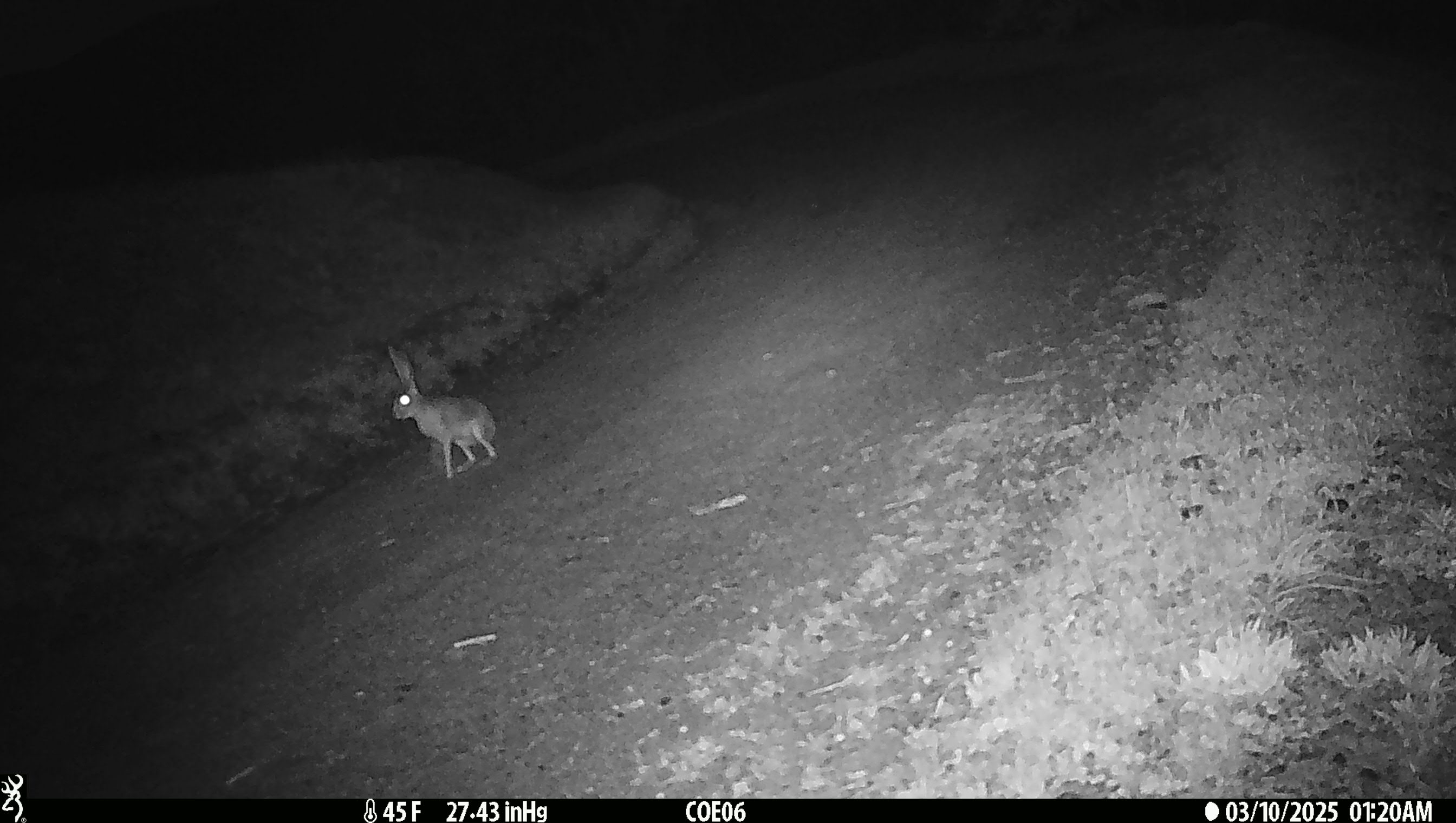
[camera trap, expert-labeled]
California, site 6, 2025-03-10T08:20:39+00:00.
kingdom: Animalia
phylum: Chordata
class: Mammalia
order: Lagomorpha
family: Leporidae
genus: Lepus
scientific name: Lepus californicus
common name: black-tailed jackrabbit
Black-tailed jackrabbit (Lepus californicus).